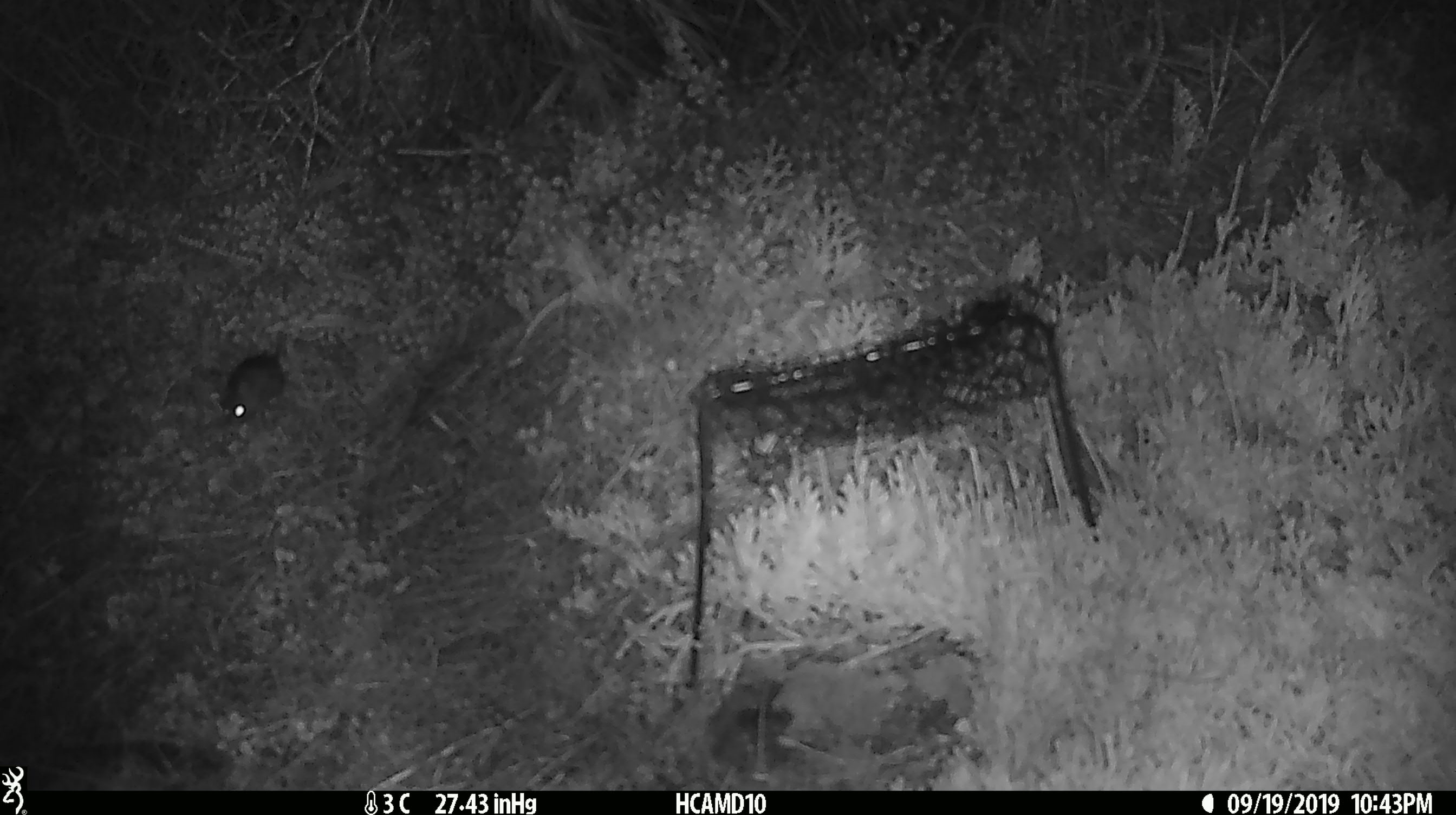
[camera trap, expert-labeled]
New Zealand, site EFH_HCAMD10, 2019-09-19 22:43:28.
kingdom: Animalia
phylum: Chordata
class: Mammalia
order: Rodentia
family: Muridae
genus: Mus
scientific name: Mus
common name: mouse